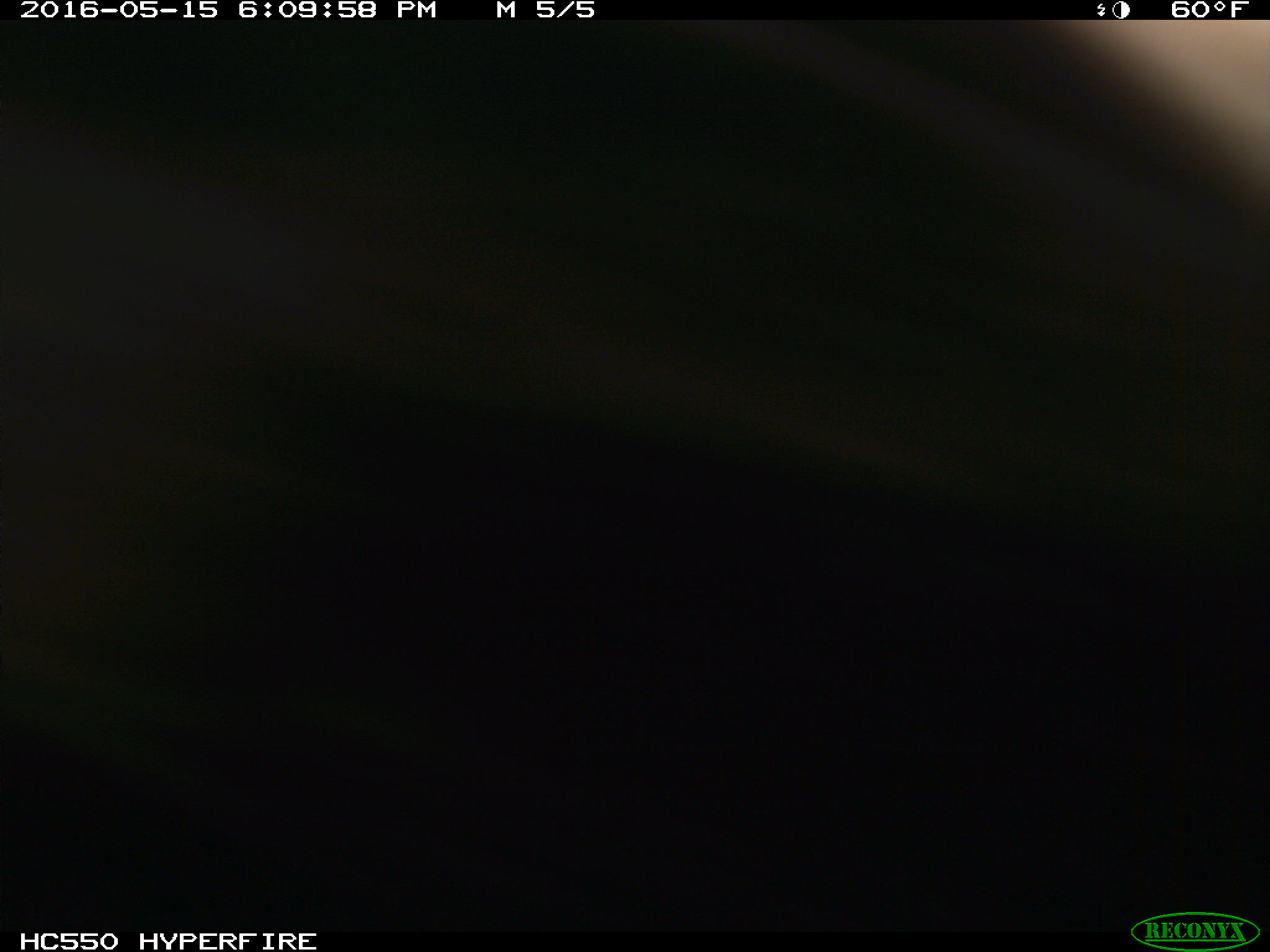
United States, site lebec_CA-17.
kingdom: Animalia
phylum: Chordata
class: Mammalia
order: Artiodactyla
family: Bovidae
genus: Bos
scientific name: Bos taurus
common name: domestic cow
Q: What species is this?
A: Bos taurus (domestic cow).